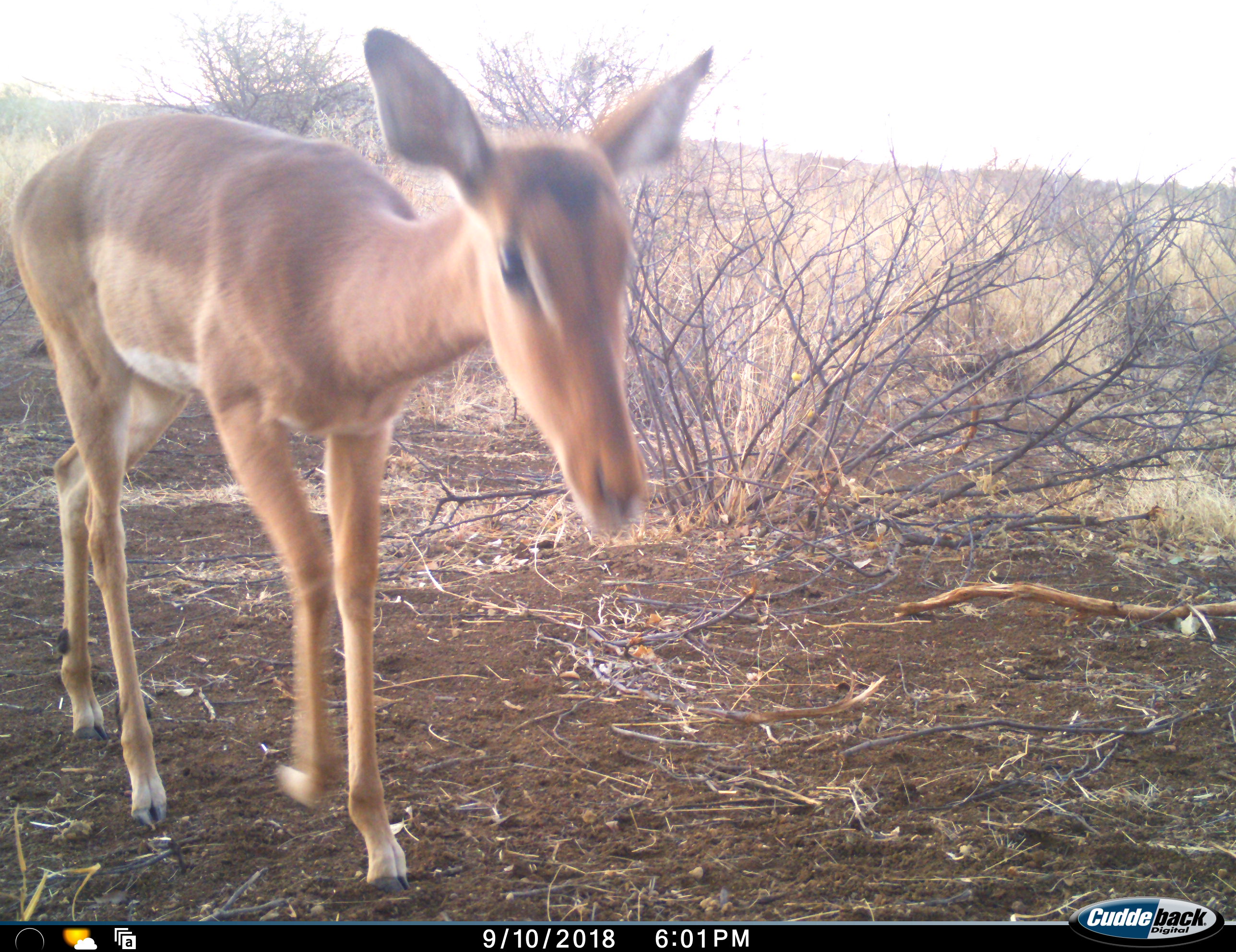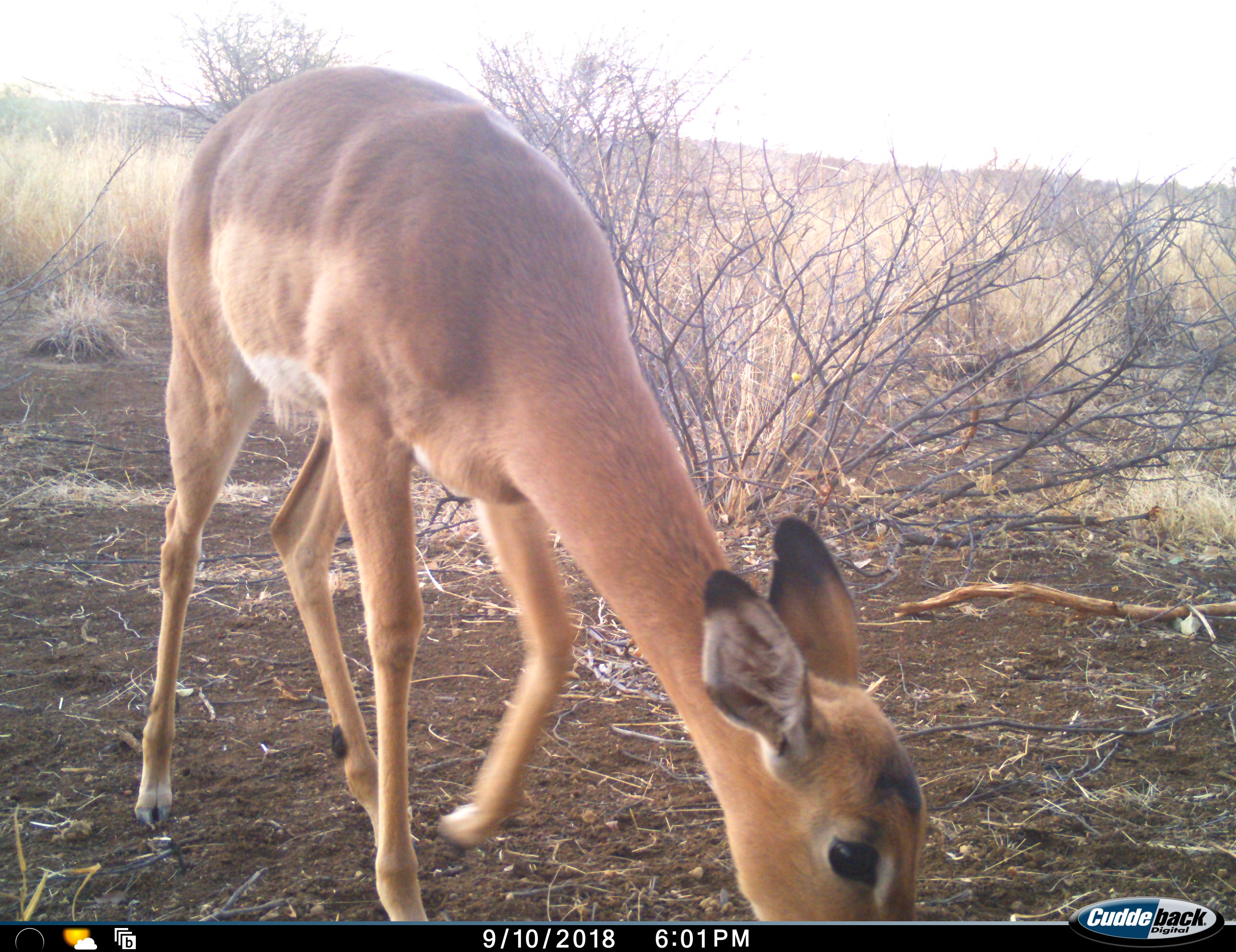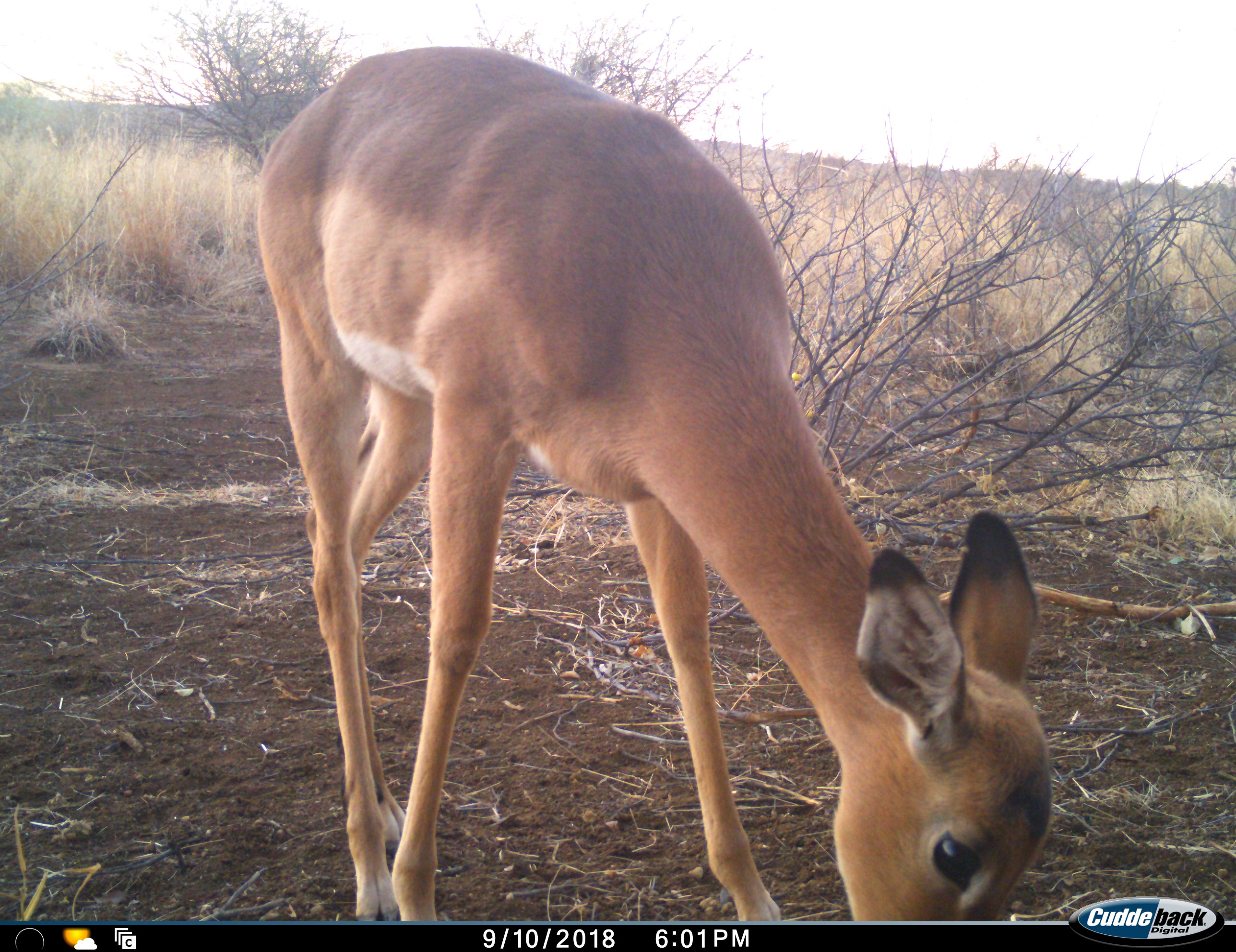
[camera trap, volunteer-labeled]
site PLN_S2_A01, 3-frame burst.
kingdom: Animalia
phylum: Chordata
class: Mammalia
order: Artiodactyla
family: Bovidae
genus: Aepyceros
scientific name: Aepyceros melampus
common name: impala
Impala (Aepyceros melampus), count 1. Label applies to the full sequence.